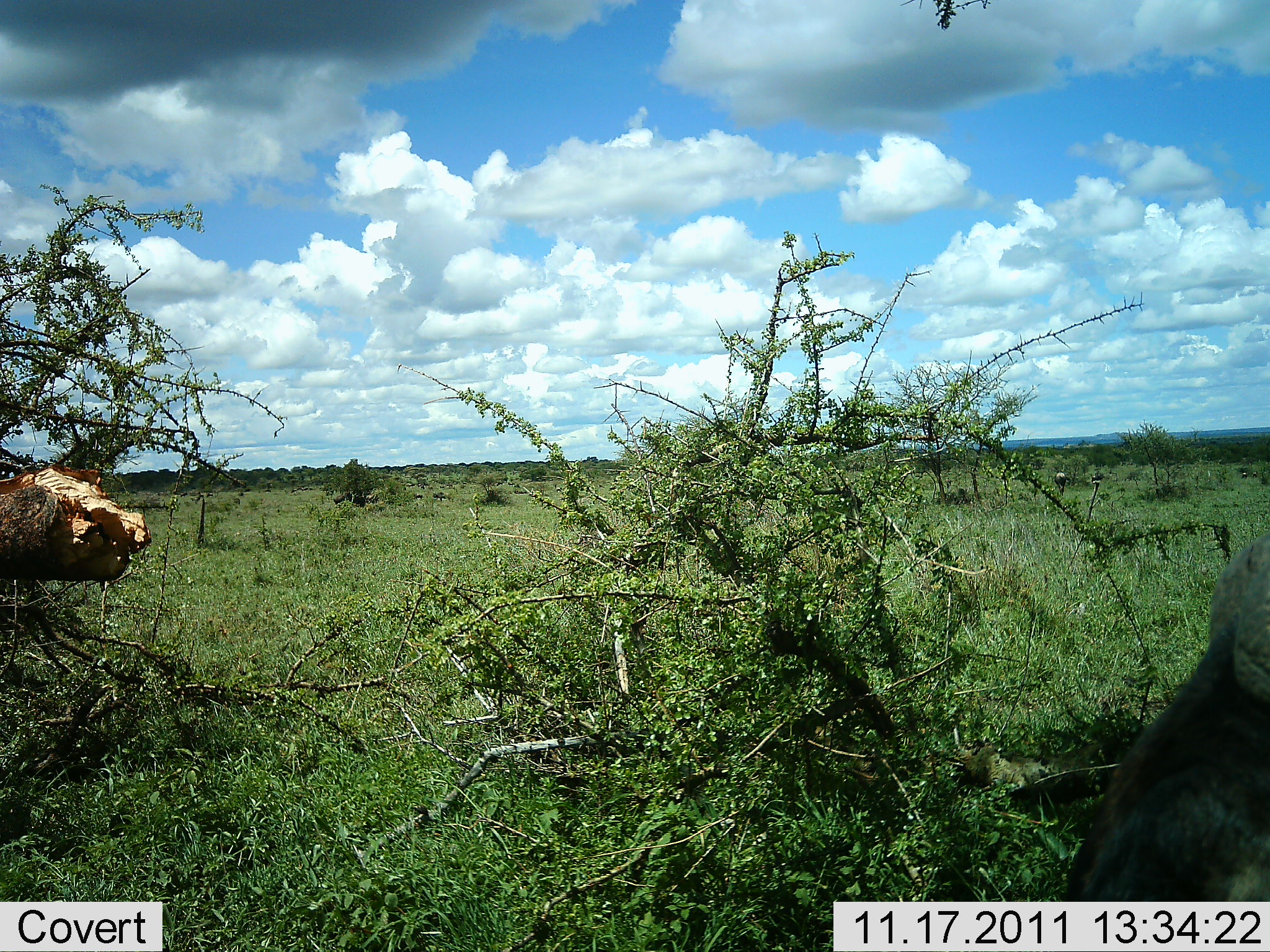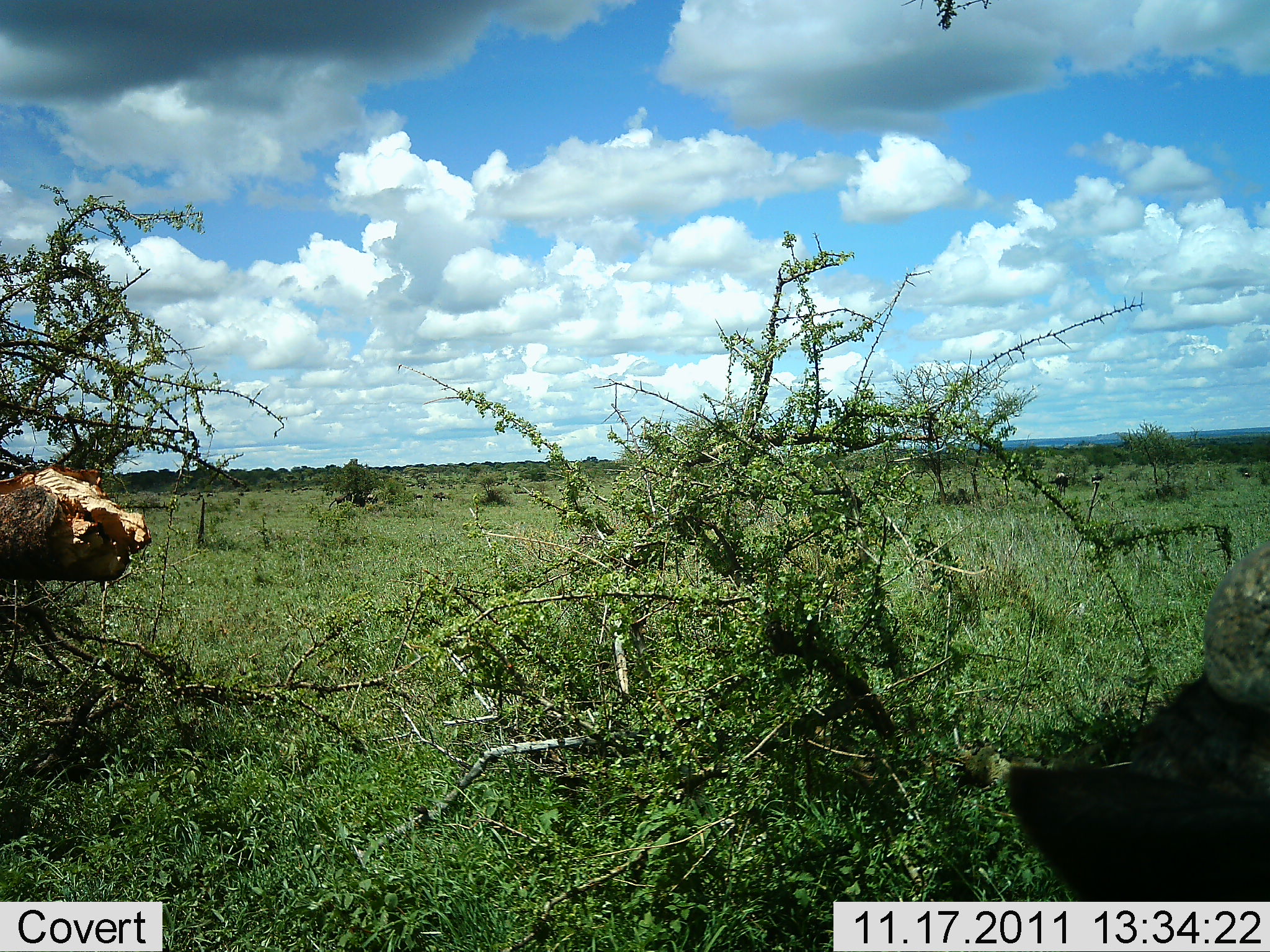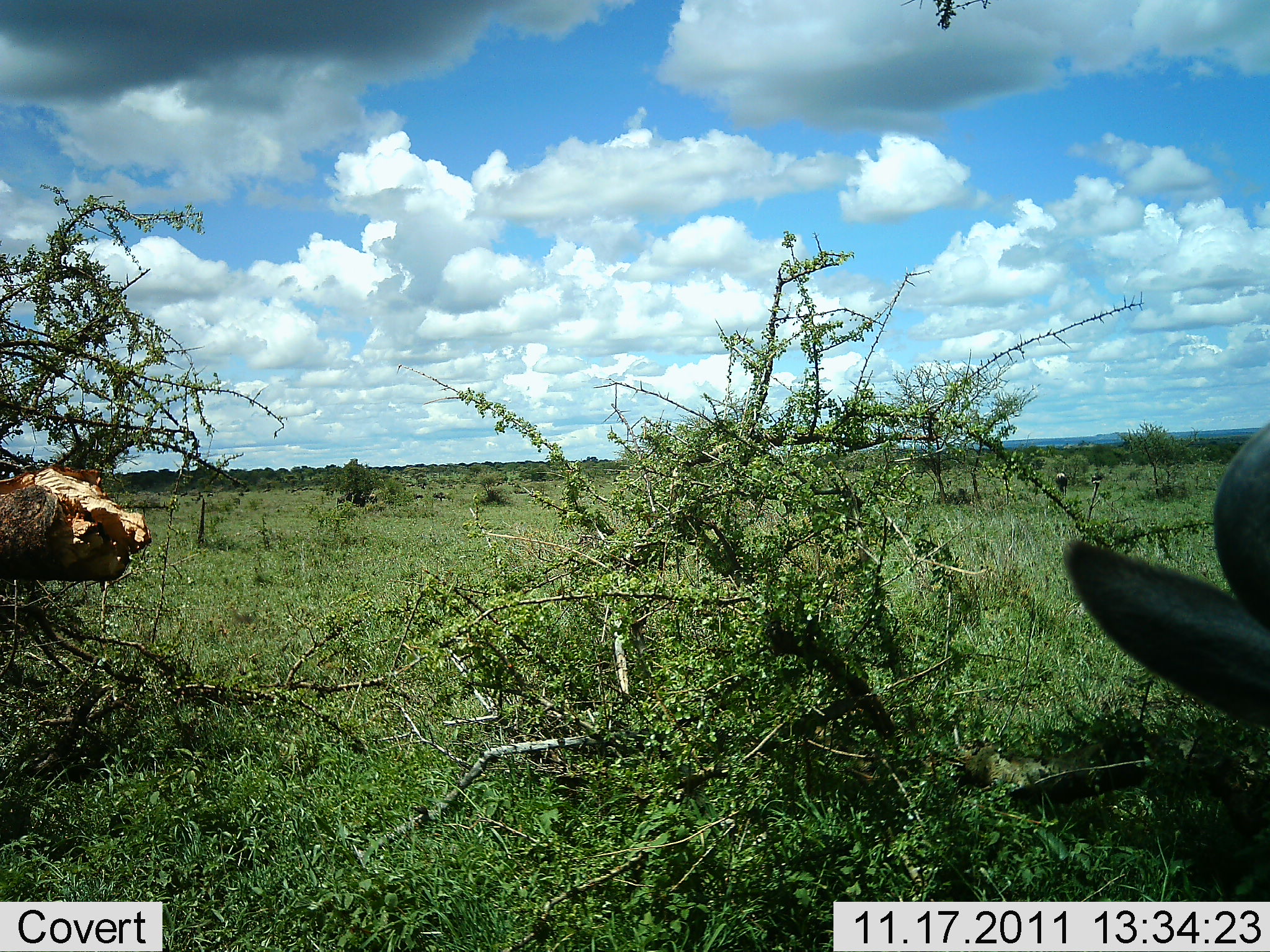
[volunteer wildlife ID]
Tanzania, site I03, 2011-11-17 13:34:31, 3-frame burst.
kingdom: Animalia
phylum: Chordata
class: Mammalia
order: Artiodactyla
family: Bovidae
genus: Connochaetes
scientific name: Connochaetes taurinus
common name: blue wildebeest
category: wildebeest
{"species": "wildebeest (blue wildebeest) (Connochaetes taurinus)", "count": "1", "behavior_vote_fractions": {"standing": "25%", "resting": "0%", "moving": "0%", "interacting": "0%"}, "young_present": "0%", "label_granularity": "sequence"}